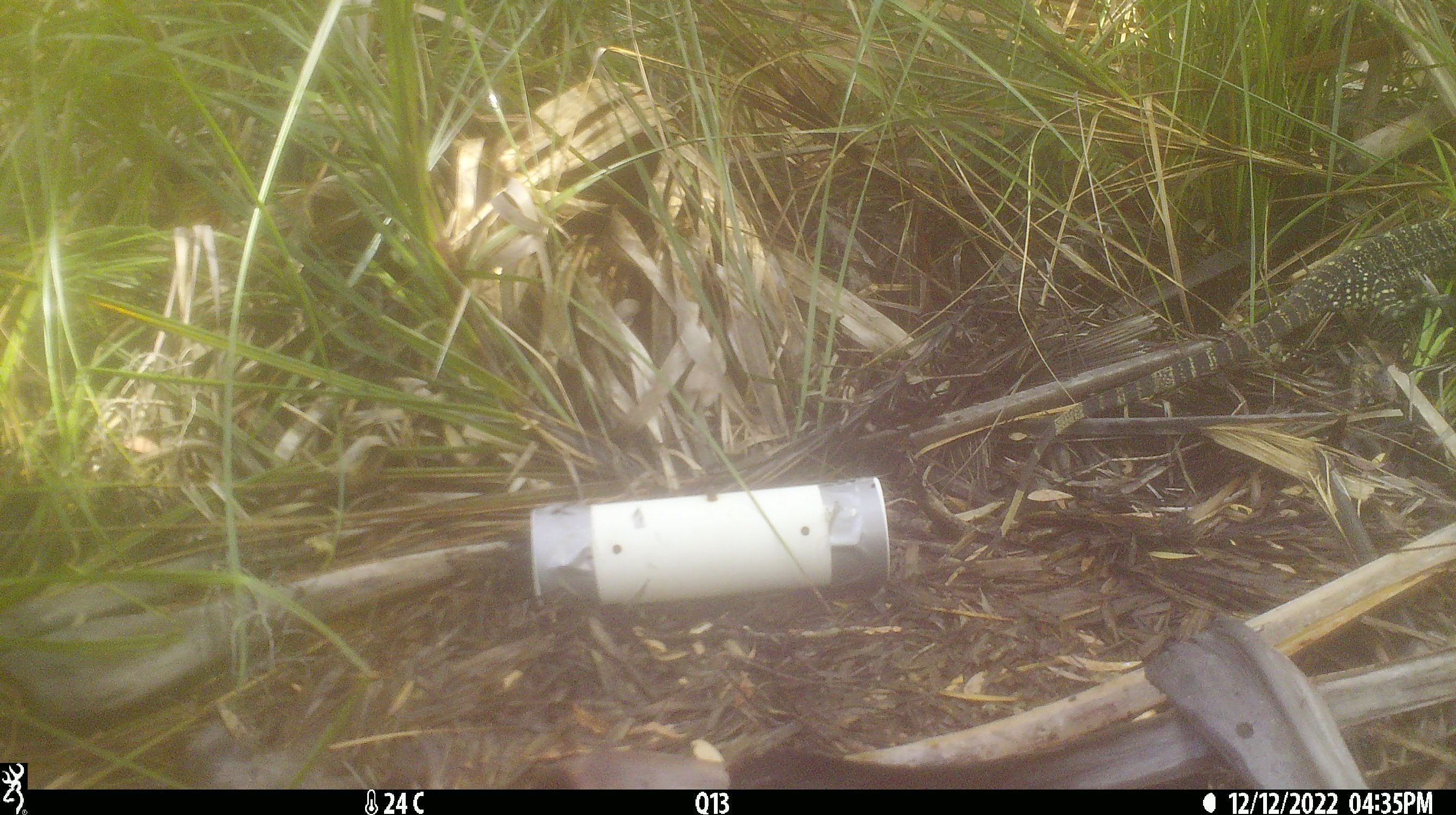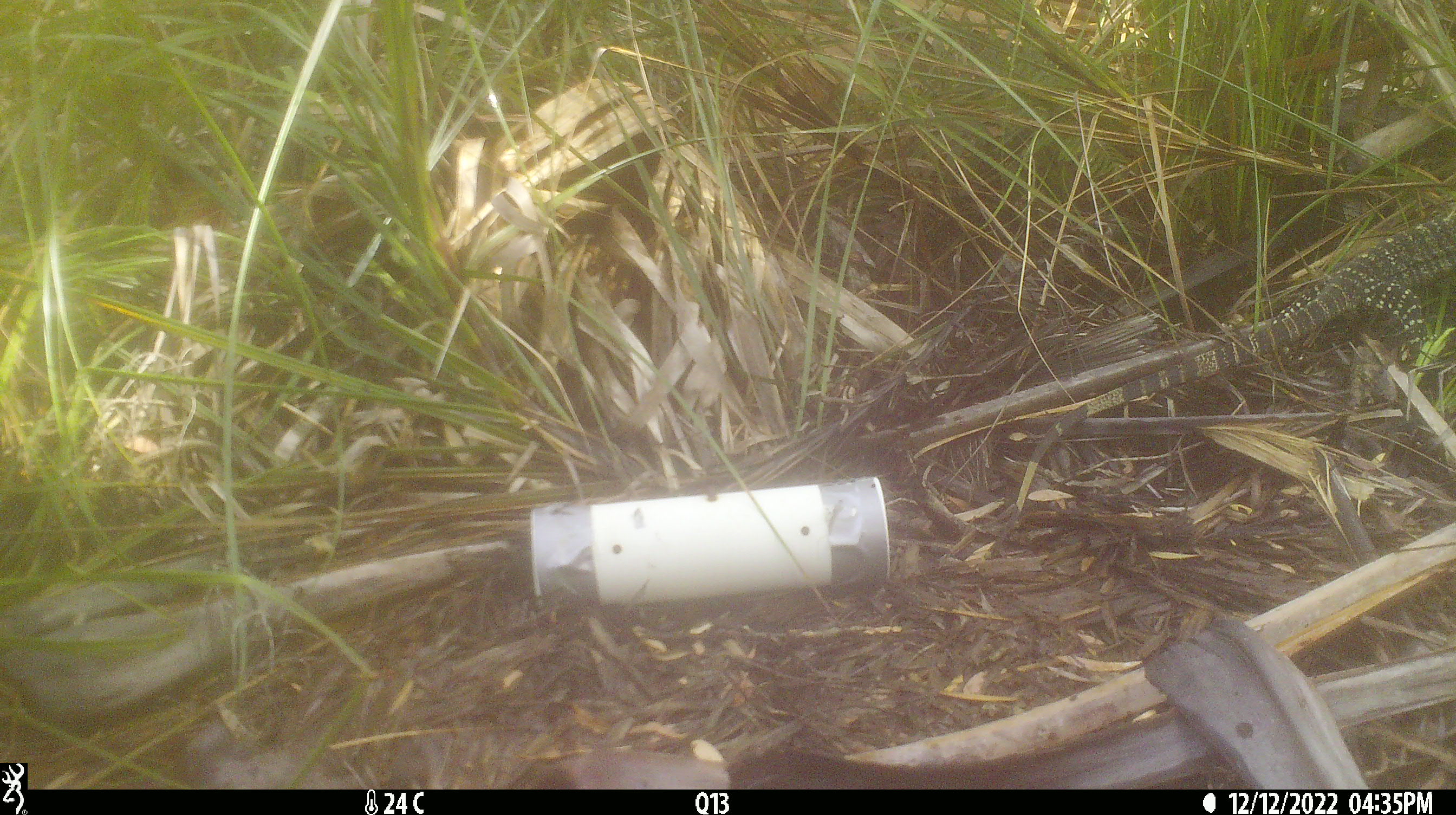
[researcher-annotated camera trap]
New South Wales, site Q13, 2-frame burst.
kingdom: Animalia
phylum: Chordata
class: Reptilia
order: Squamata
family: Varanidae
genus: Varanus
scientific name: Varanus varius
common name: lace monitor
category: goanna